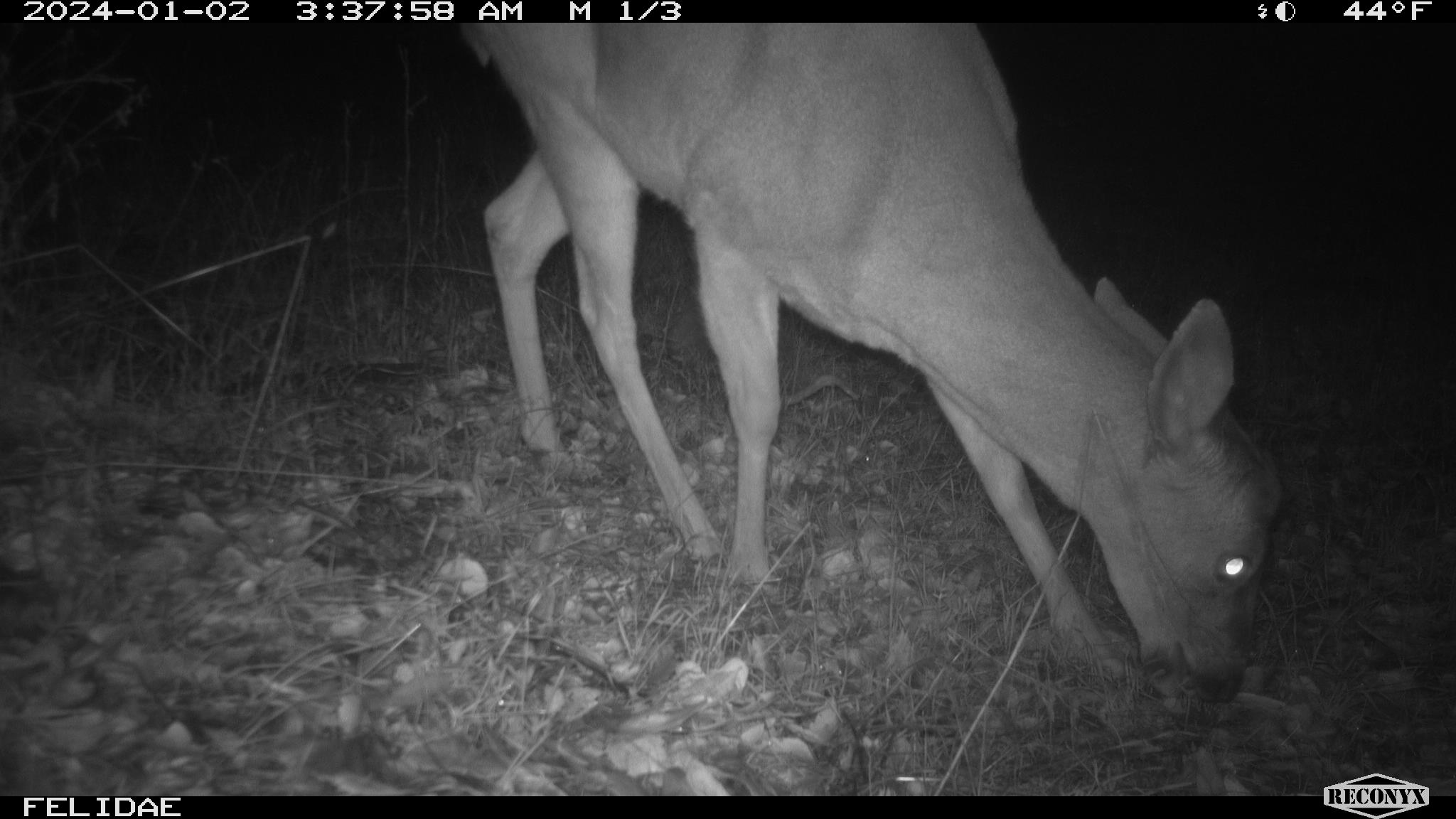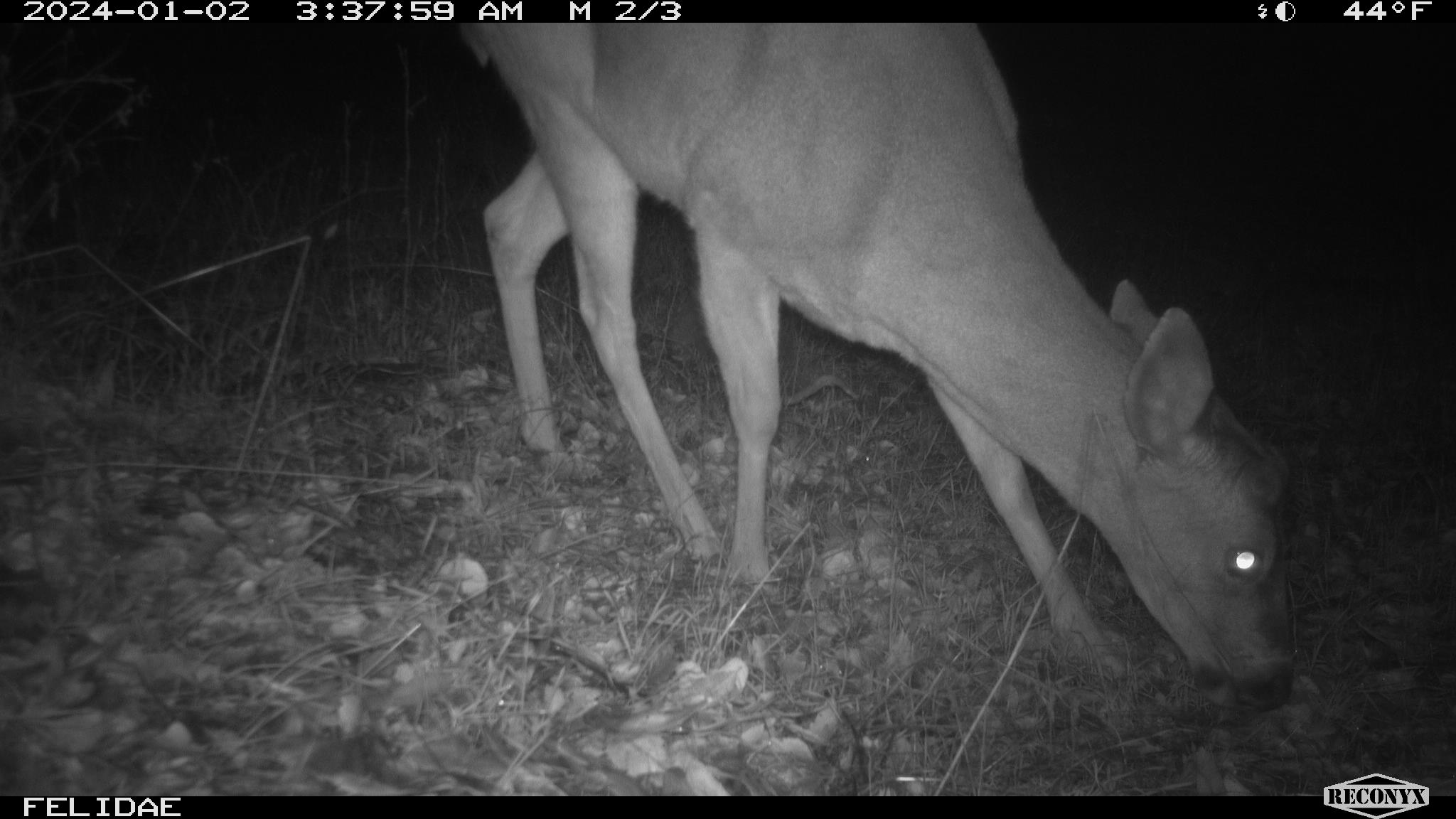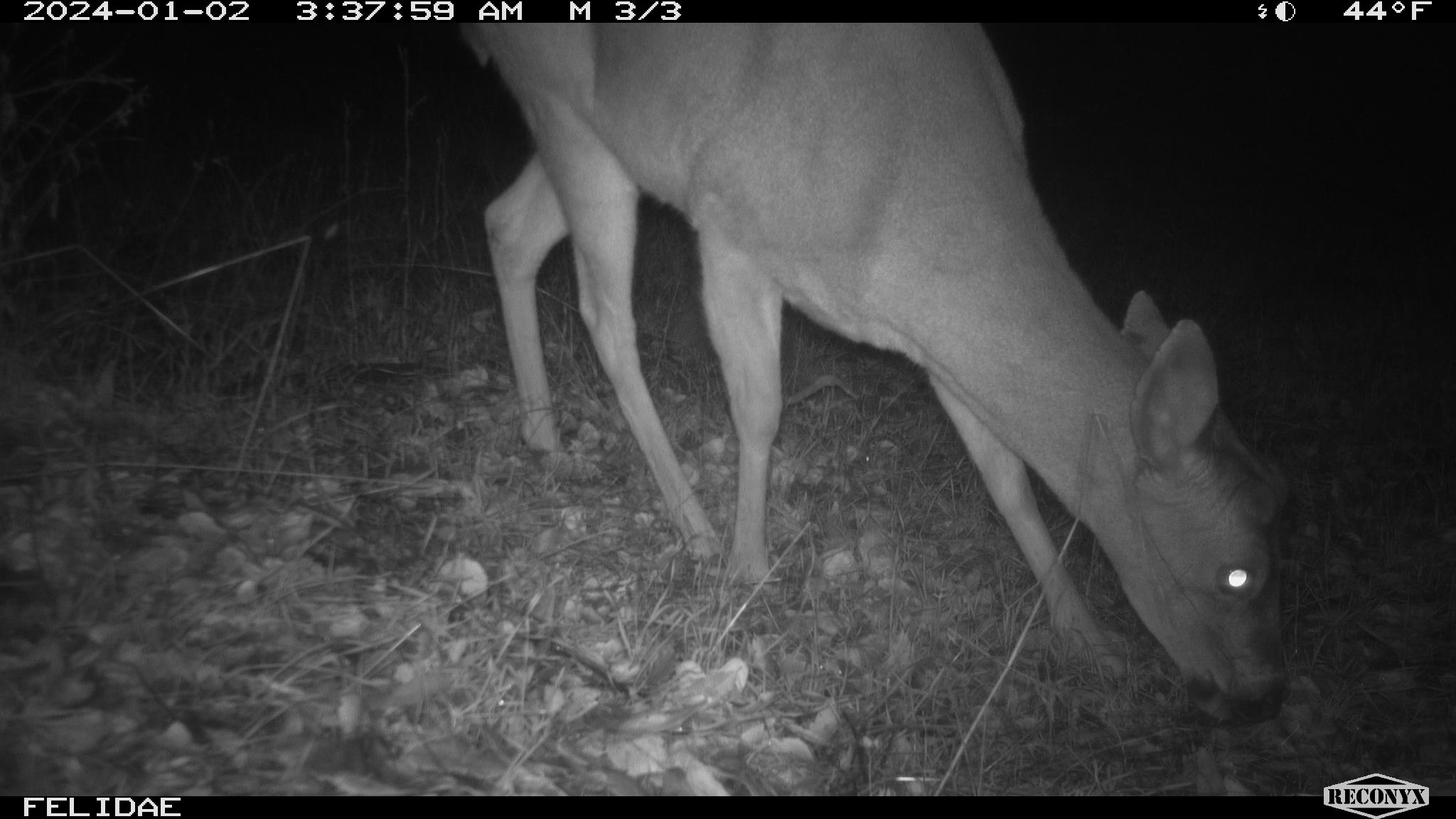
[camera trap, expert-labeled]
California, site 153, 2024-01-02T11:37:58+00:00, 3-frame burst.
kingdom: Animalia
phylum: Chordata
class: Mammalia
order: Artiodactyla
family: Cervidae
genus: Odocoileus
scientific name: Odocoileus hemionus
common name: mule deer